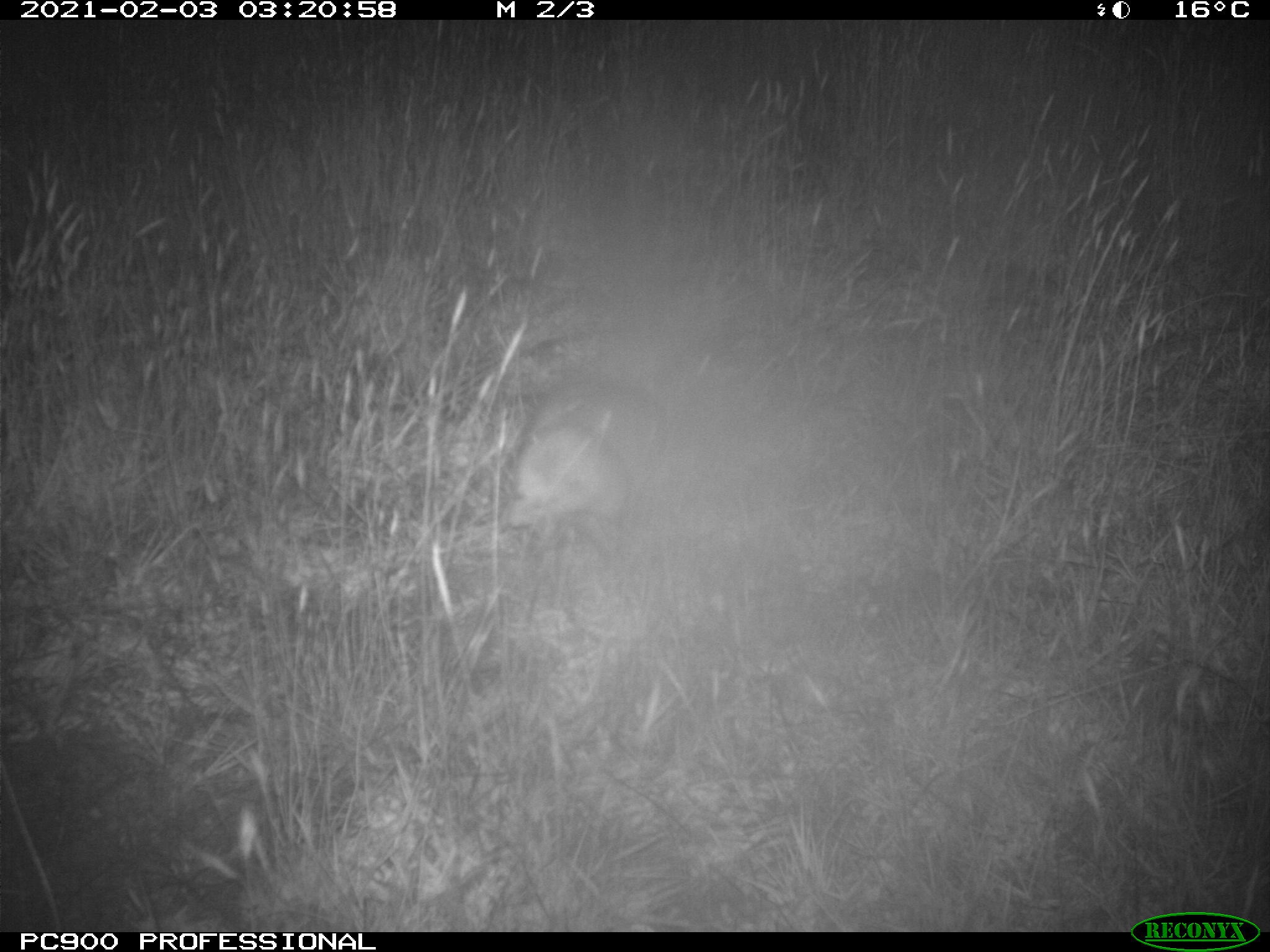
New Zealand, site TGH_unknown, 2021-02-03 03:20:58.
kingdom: Animalia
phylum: Chordata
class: Mammalia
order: Carnivora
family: Mustelidae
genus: Mustela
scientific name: Mustela furo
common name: ferret